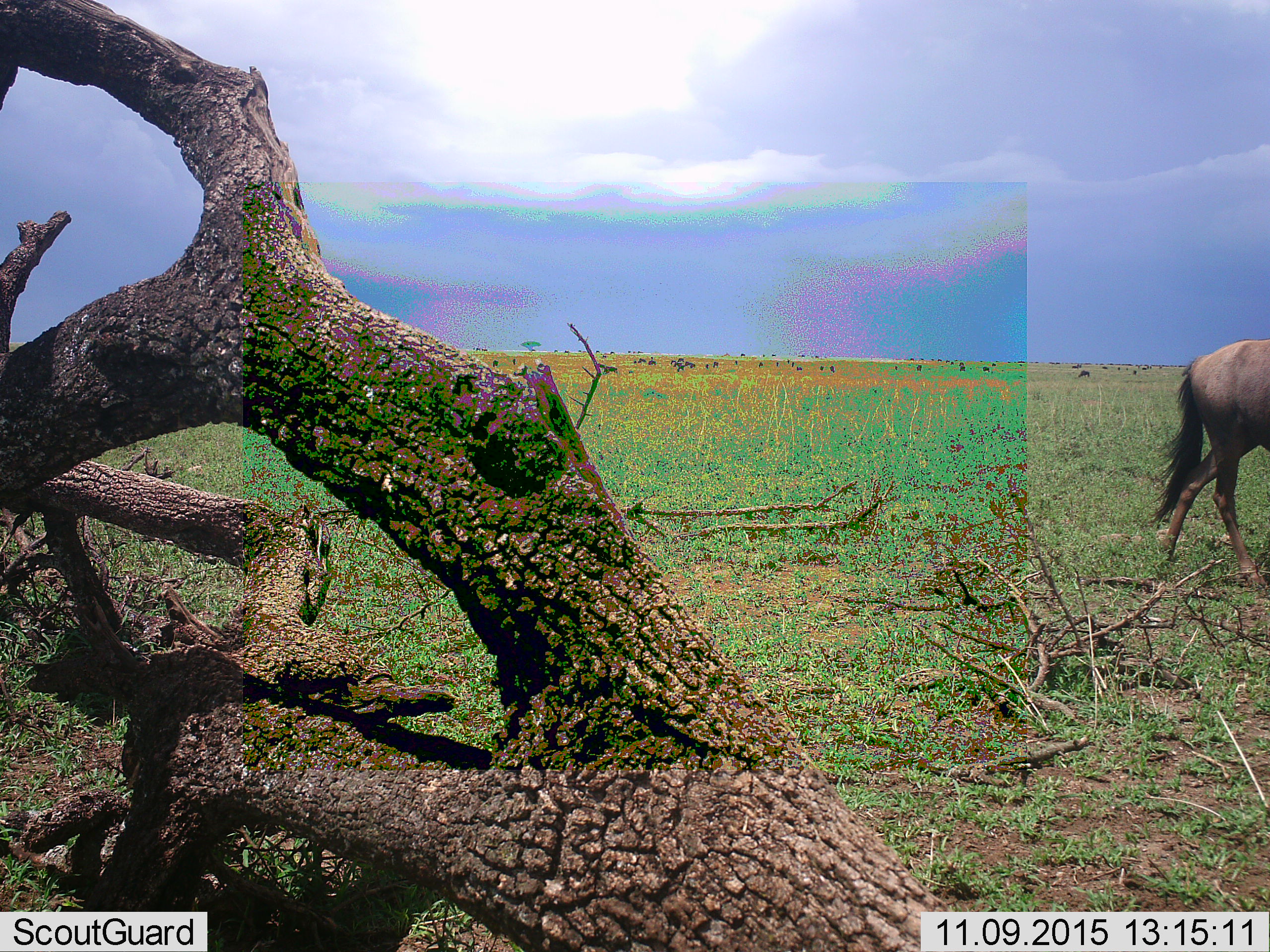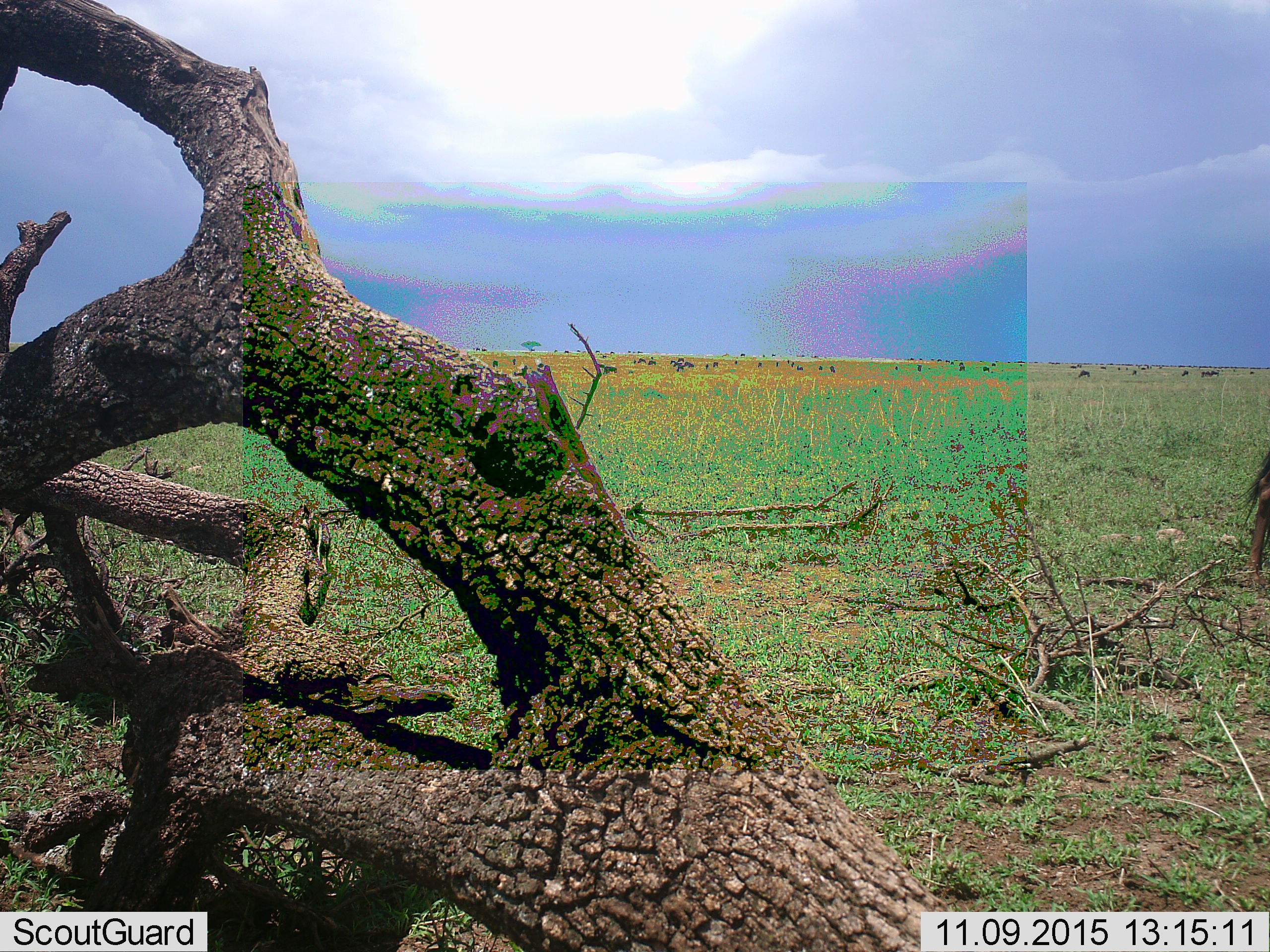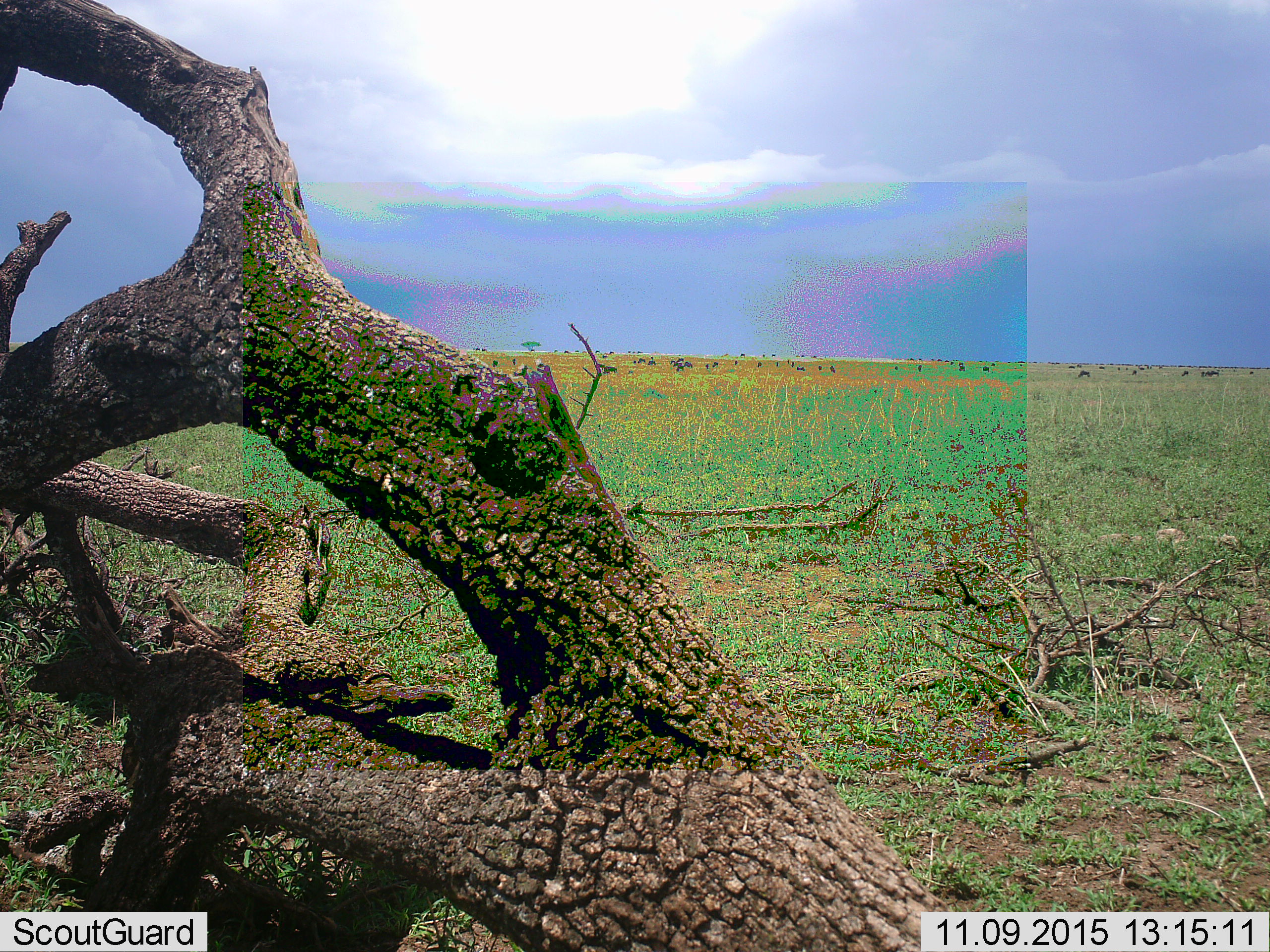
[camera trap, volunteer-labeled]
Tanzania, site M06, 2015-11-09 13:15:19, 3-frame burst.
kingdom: Animalia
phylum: Chordata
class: Mammalia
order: Artiodactyla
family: Bovidae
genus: Connochaetes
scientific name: Connochaetes taurinus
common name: blue wildebeest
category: wildebeest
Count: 1.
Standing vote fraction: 50%.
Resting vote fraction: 0%.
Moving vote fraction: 75%.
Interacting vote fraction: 0%.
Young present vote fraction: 12%.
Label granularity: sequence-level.